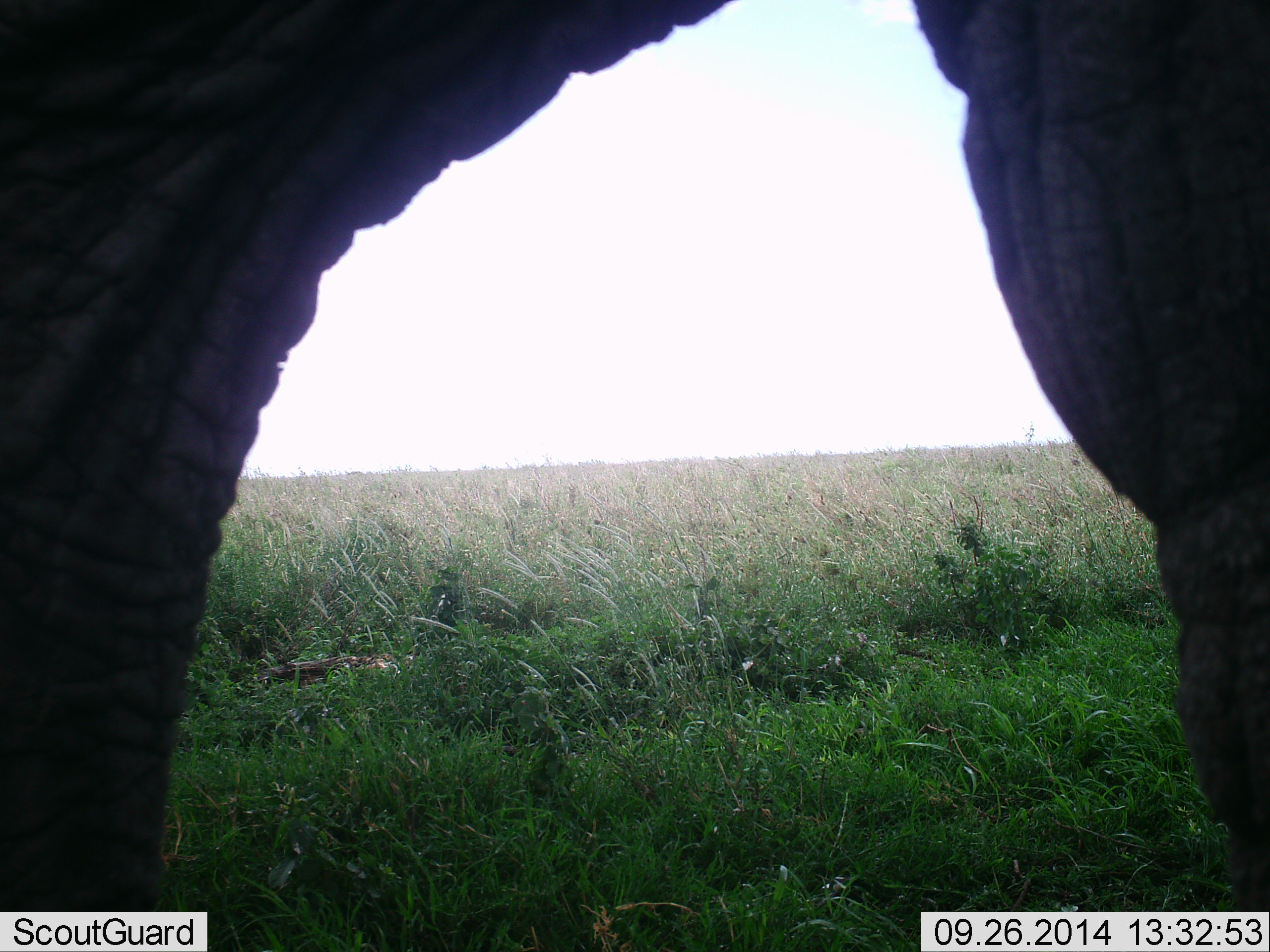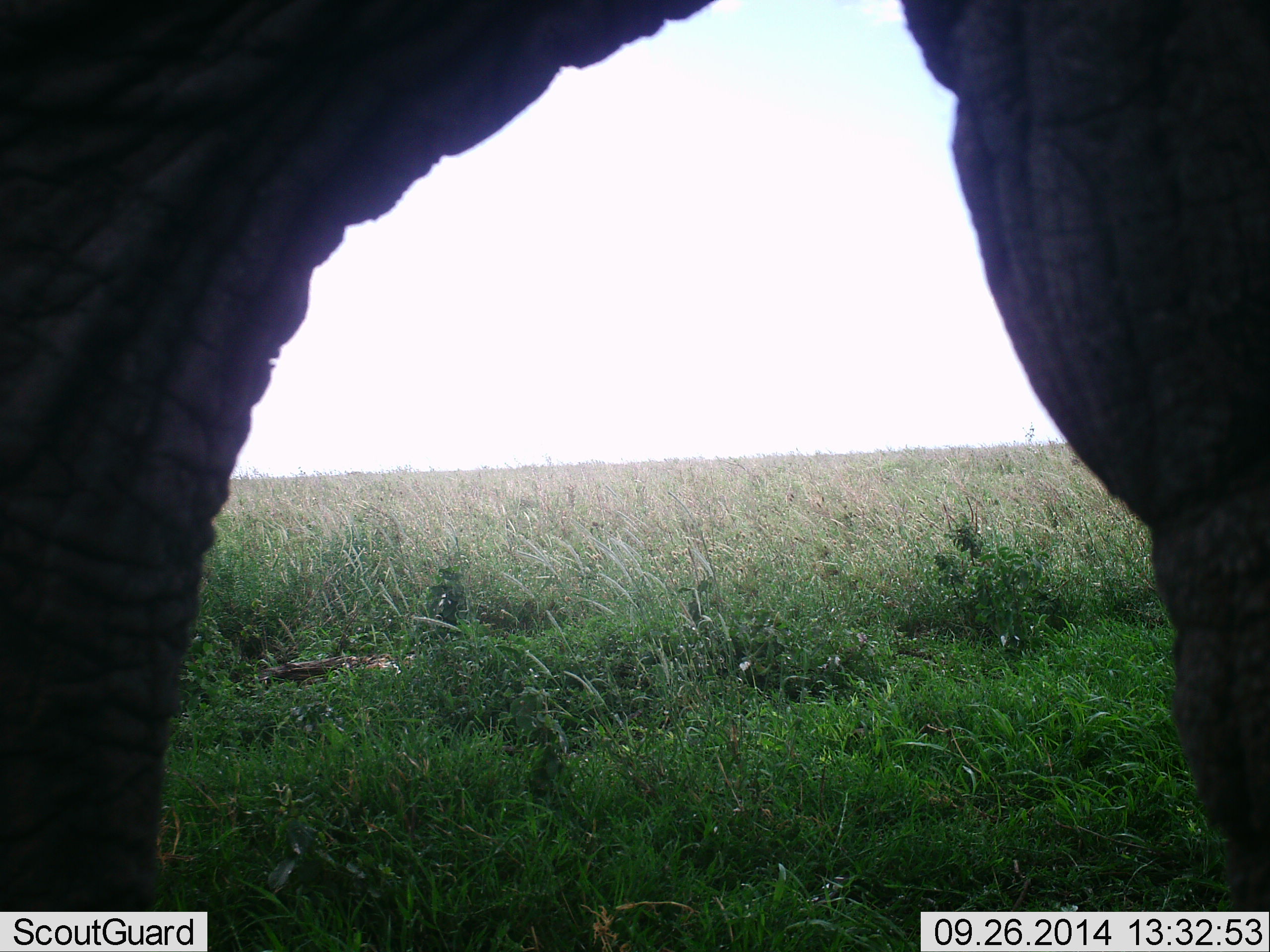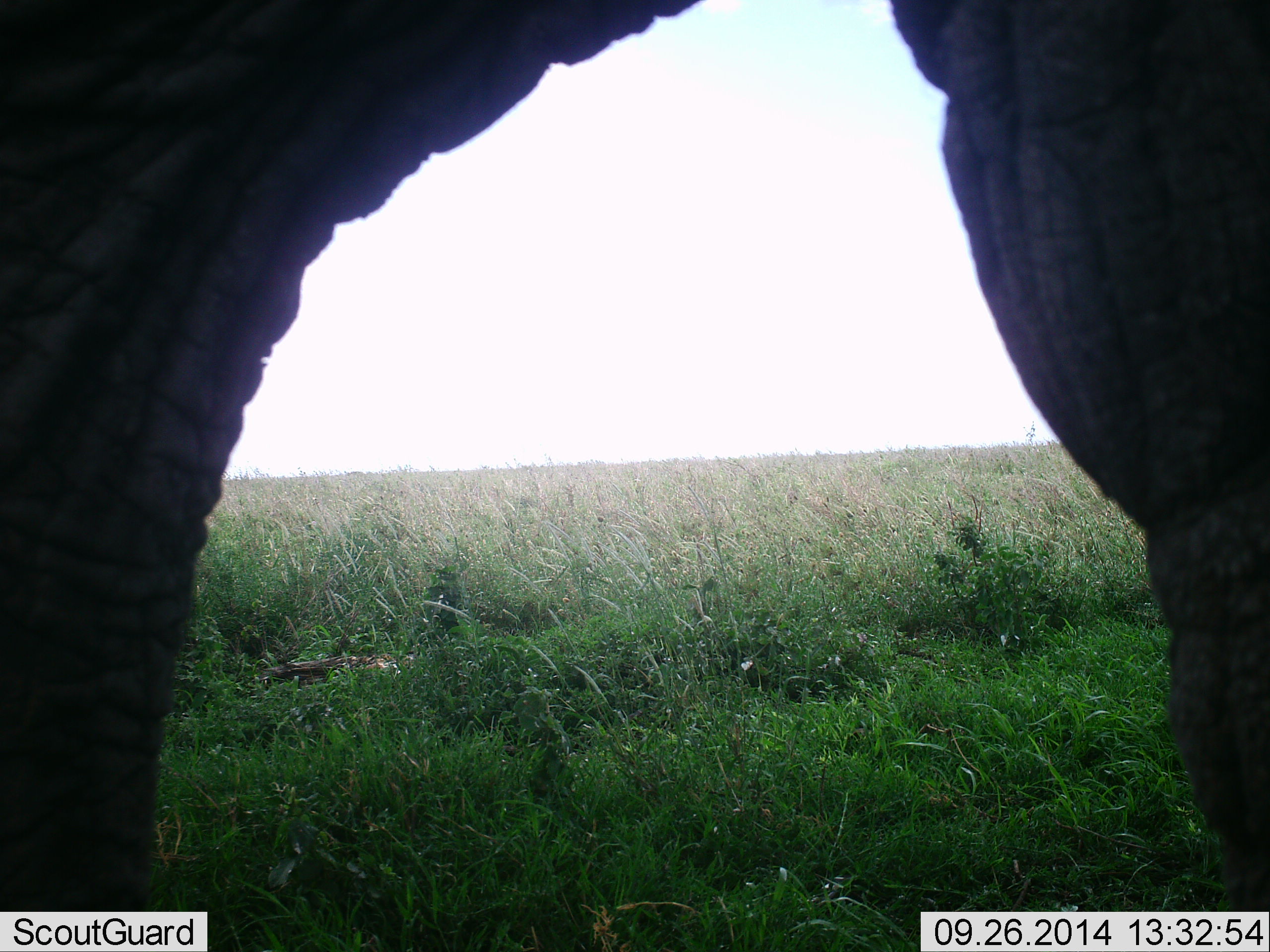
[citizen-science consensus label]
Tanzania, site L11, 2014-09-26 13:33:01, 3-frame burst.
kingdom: Animalia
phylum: Chordata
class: Mammalia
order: Proboscidea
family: Elephantidae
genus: Loxodonta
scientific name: Loxodonta africana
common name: african bush elephant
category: elephant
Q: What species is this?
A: Elephant (african bush elephant) (Loxodonta africana).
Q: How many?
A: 1.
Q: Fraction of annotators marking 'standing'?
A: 90%.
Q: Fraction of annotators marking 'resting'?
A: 0%.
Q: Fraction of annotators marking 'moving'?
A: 10%.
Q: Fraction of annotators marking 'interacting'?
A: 0%.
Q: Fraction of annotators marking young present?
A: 0%.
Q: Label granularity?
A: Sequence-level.